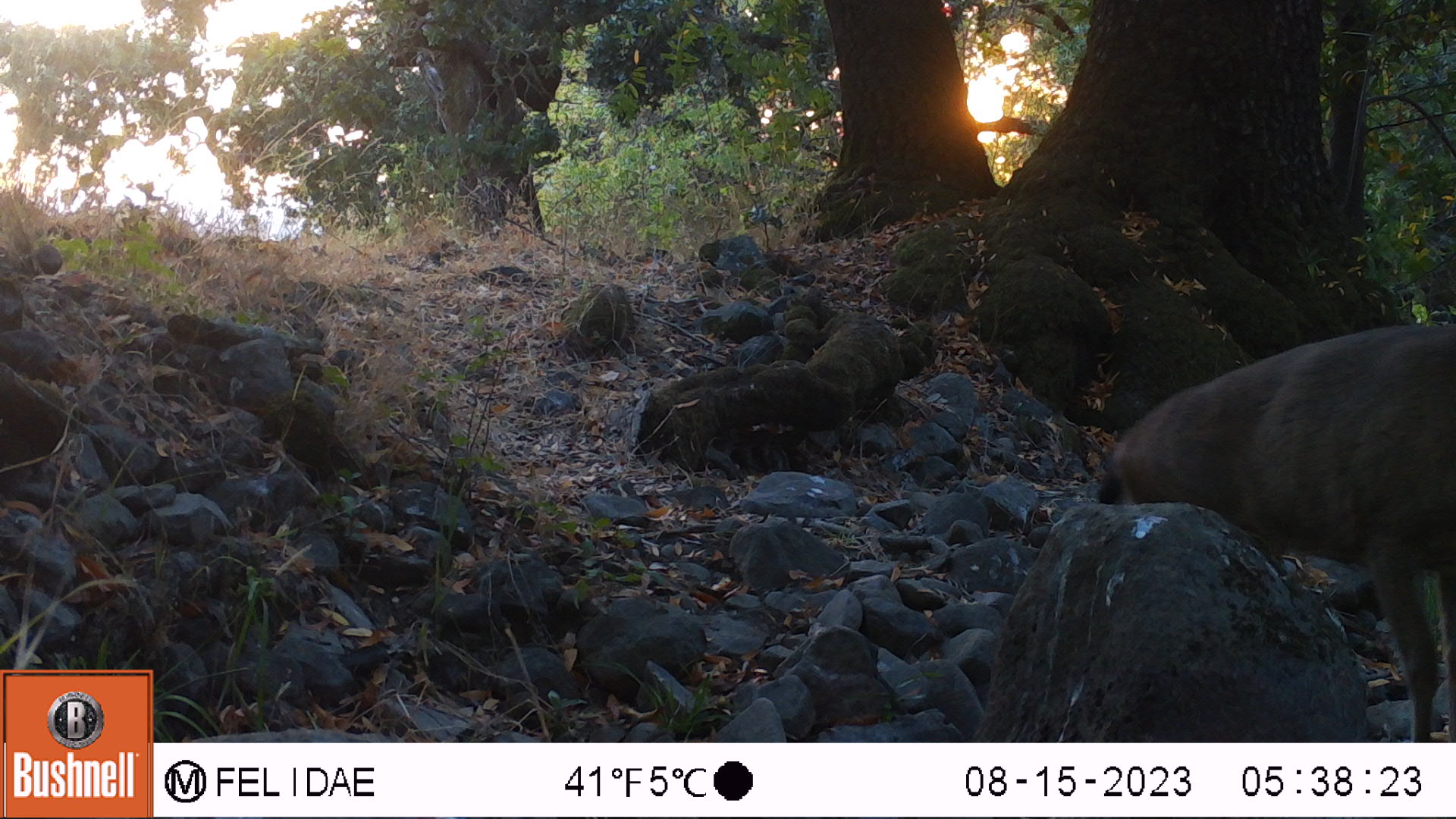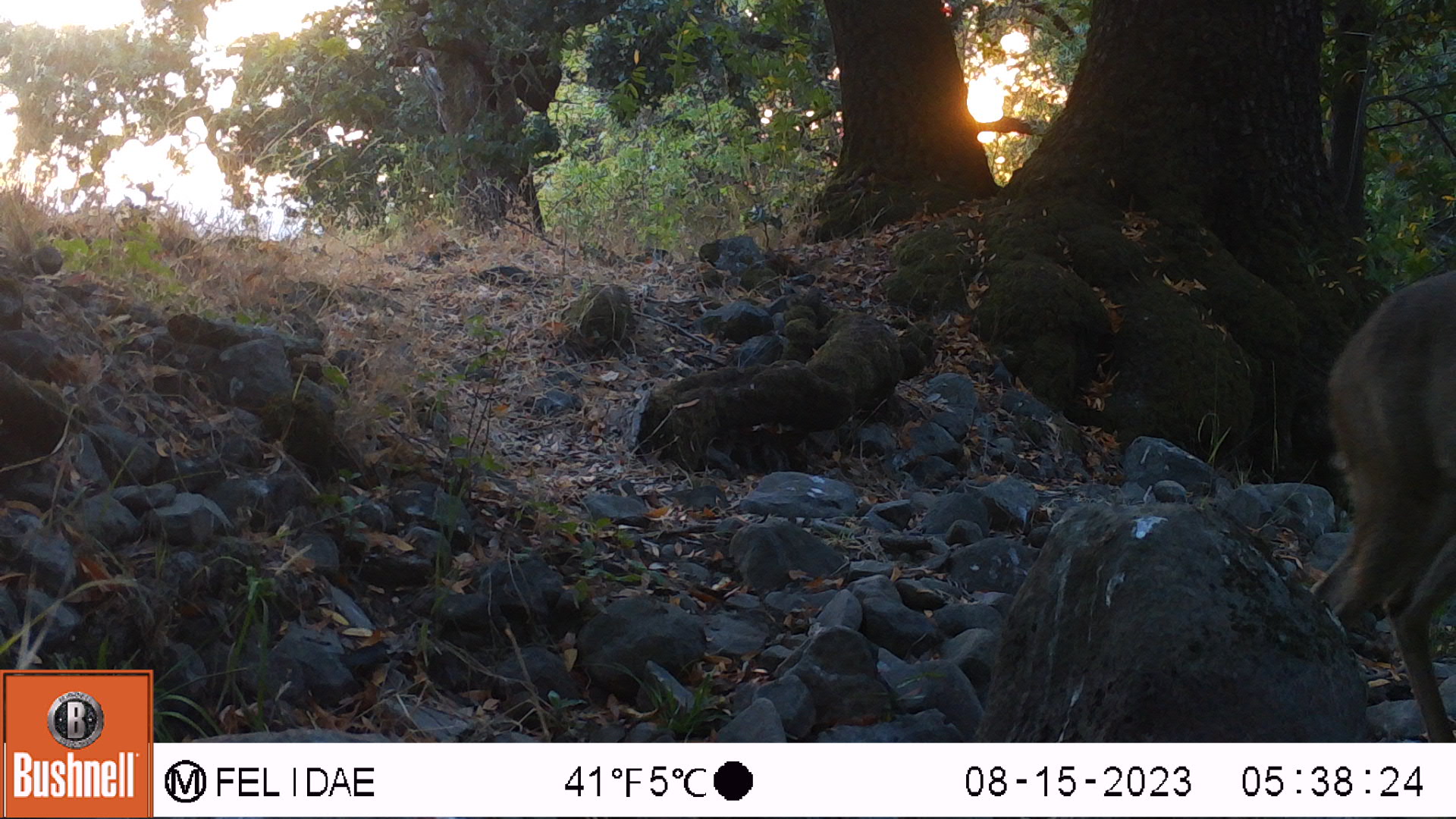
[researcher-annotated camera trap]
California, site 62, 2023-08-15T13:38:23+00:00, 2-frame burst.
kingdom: Animalia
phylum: Chordata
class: Mammalia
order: Artiodactyla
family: Cervidae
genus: Odocoileus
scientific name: Odocoileus hemionus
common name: mule deer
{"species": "mule deer (Odocoileus hemionus)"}